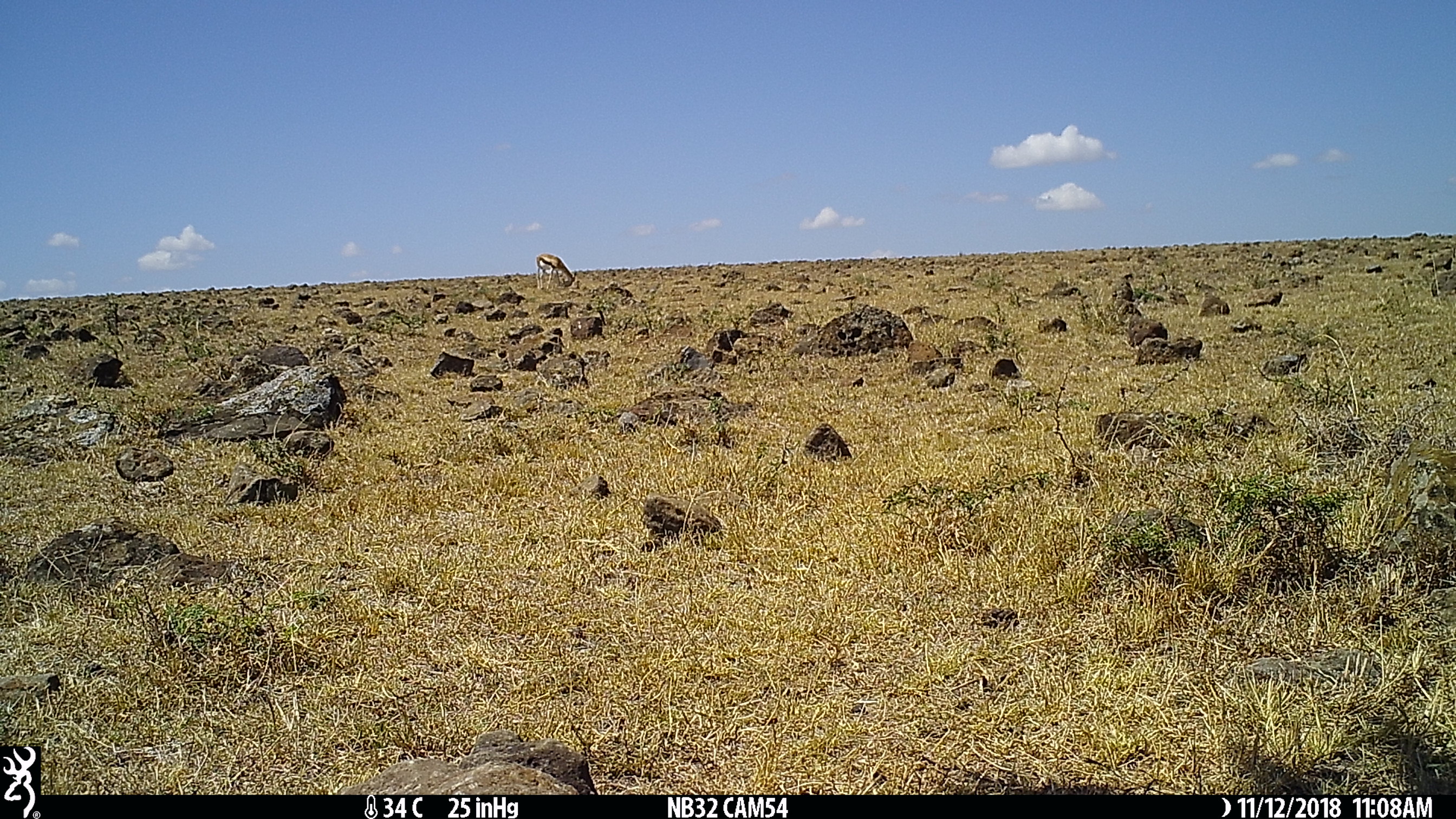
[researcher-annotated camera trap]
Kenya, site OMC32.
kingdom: Animalia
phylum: Chordata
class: Mammalia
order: Artiodactyla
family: Bovidae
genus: Eudorcas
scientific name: Eudorcas thomsonii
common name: thomon's gazelle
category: gazelle thomsons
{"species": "gazelle thomsons (thomon's gazelle) (Eudorcas thomsonii)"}